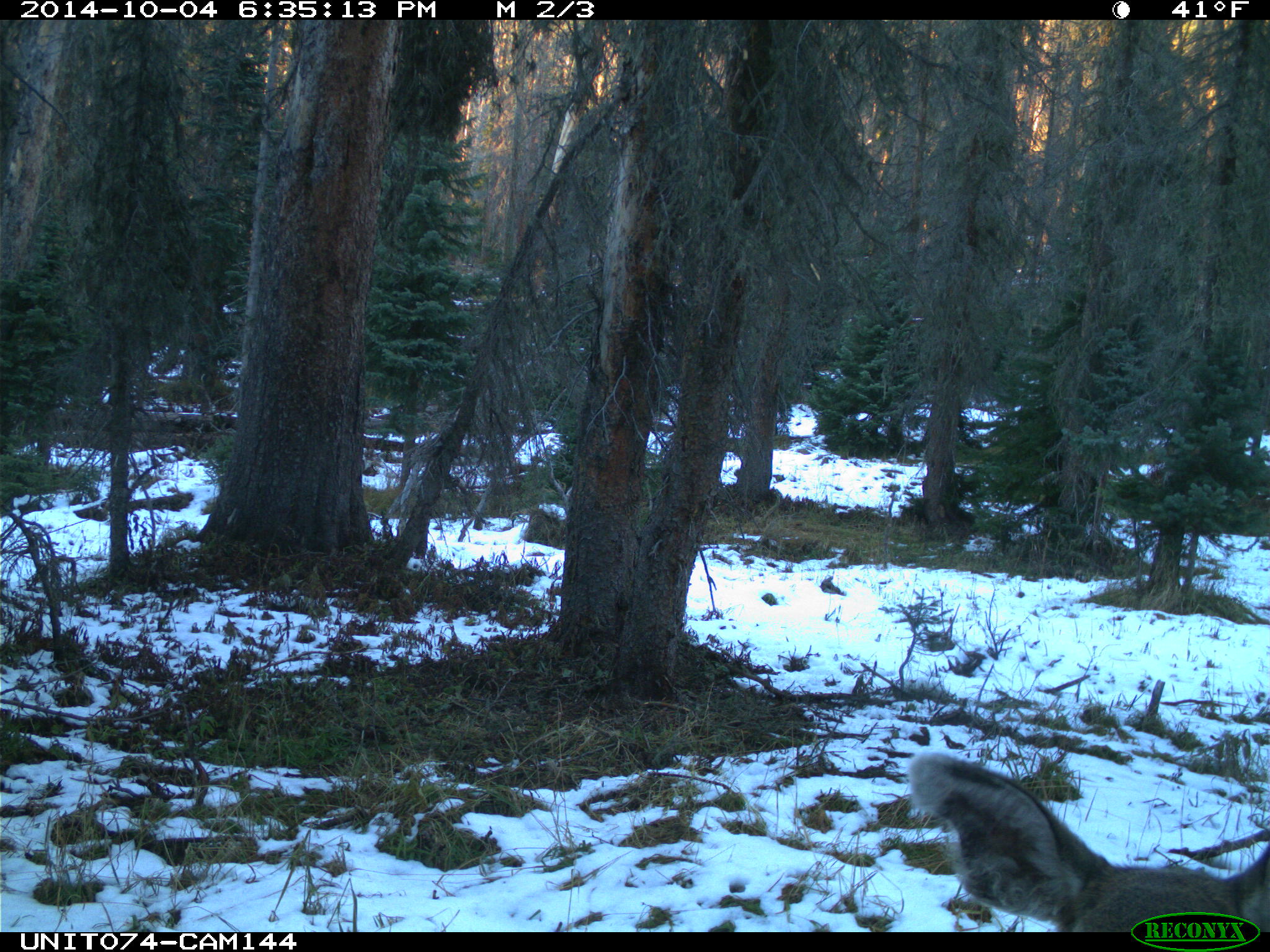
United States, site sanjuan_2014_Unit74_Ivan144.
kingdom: Animalia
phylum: Chordata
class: Mammalia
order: Artiodactyla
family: Cervidae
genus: Odocoileus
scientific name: Odocoileus hemionus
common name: mule deer